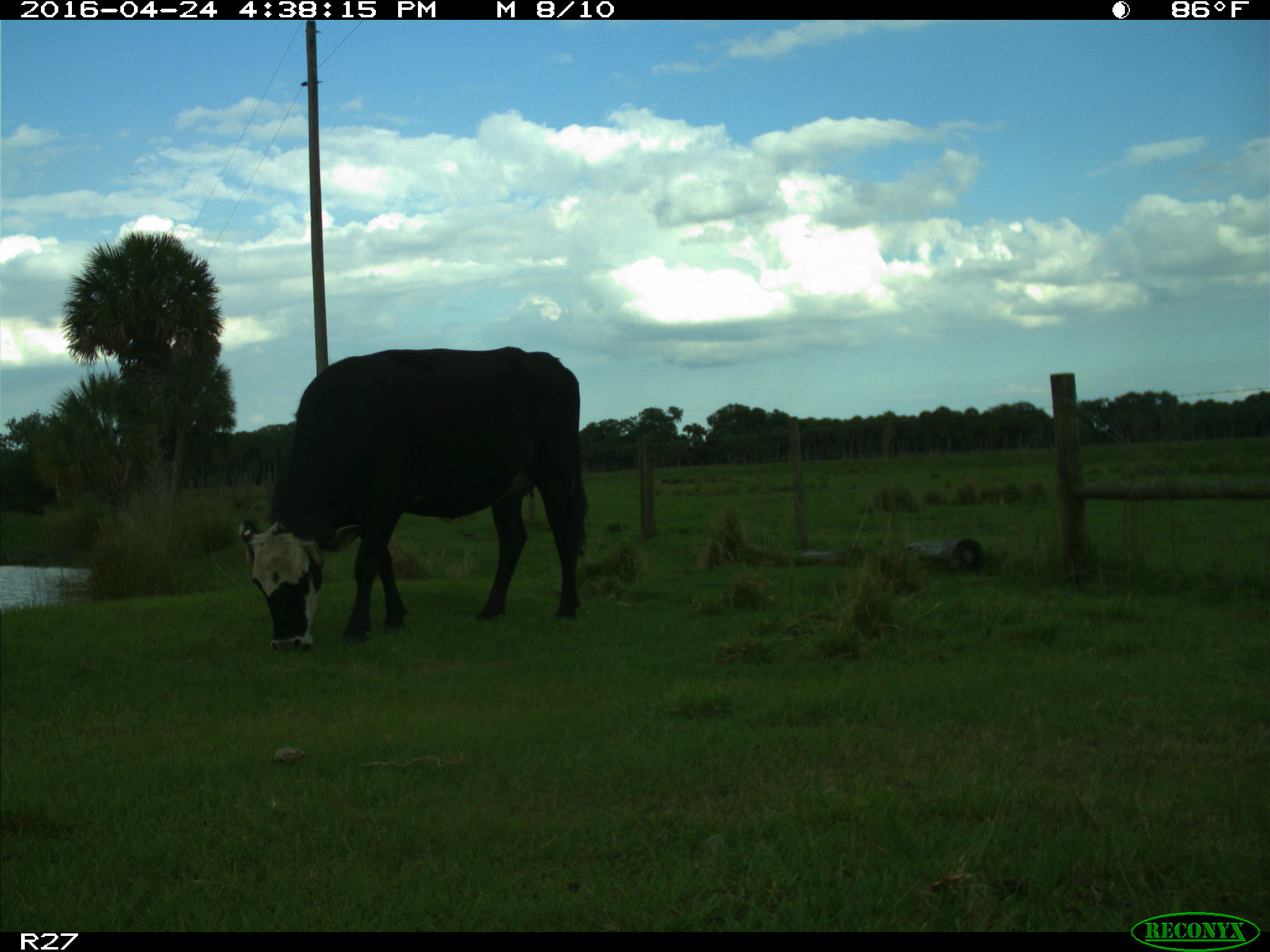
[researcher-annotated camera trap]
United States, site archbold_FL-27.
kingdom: Animalia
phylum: Chordata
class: Mammalia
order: Artiodactyla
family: Bovidae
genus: Bos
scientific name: Bos taurus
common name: domestic cow